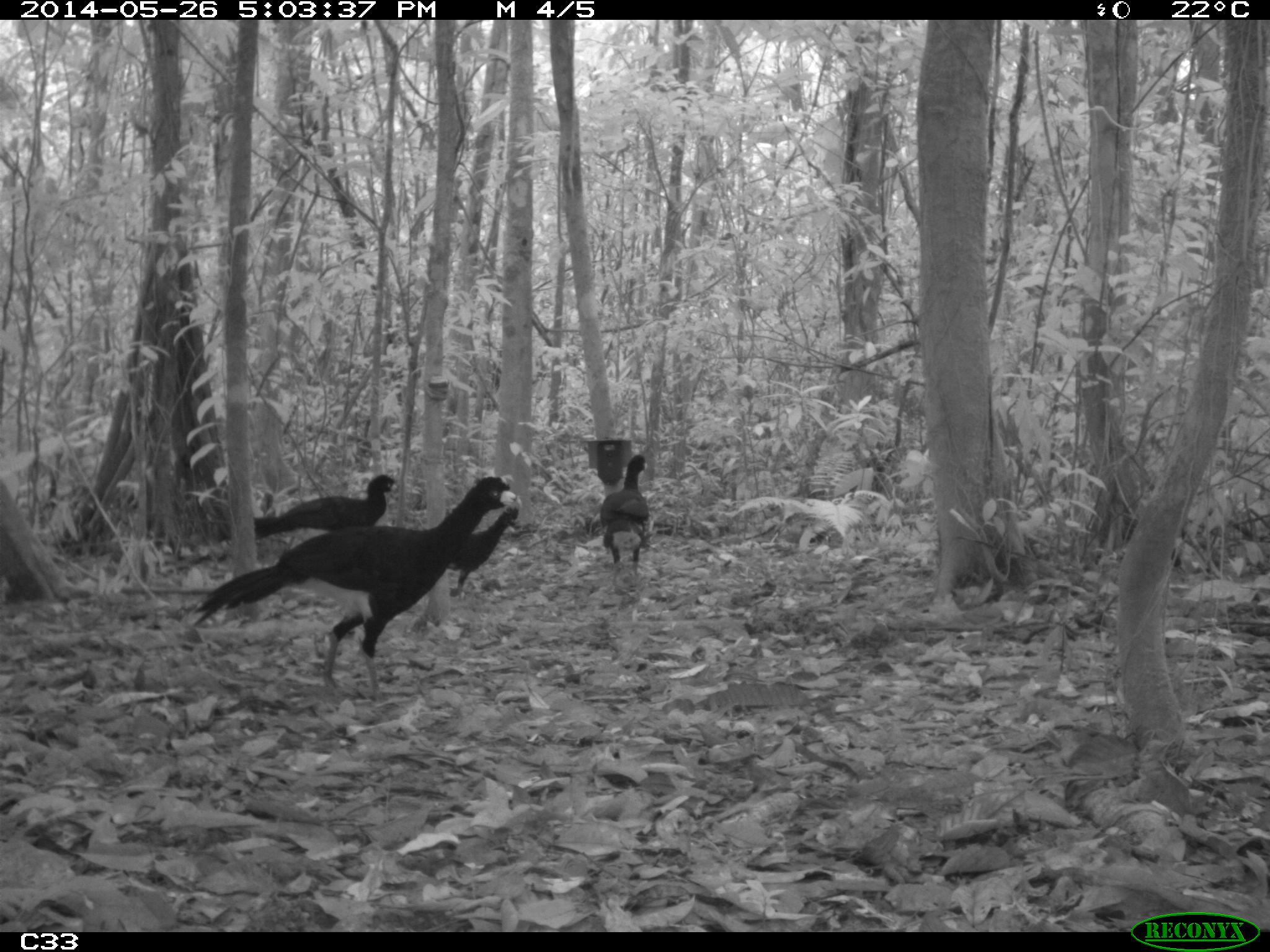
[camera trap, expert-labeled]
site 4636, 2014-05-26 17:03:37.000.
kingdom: Animalia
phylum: Chordata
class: Aves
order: Galliformes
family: Cracidae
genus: Crax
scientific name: Crax alector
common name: black curassow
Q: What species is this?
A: Crax alector (black curassow).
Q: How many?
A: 4.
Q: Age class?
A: Adult.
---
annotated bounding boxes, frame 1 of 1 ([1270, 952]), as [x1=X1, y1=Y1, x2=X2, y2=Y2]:
crax alector: [x1=194, y1=474, x2=517, y2=702]; [x1=251, y1=474, x2=396, y2=541]; [x1=445, y1=505, x2=519, y2=596]; [x1=598, y1=454, x2=652, y2=570]